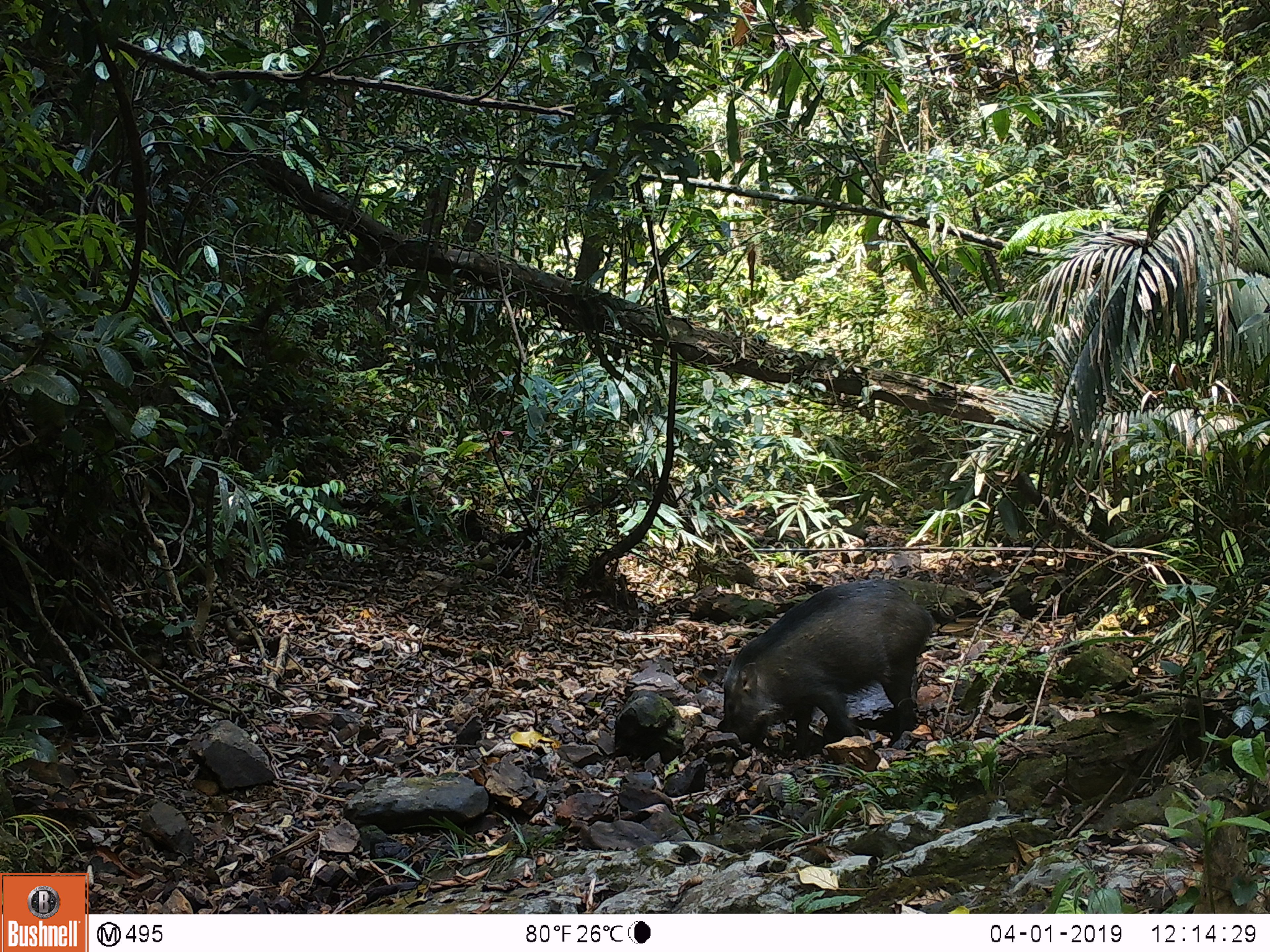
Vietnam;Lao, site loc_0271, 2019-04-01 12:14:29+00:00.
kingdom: Animalia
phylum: Chordata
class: Mammalia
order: Artiodactyla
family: Suidae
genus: Sus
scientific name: Sus scrofa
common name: eurasian wild pig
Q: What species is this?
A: Eurasian wild pig (Sus scrofa).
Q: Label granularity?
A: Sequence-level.